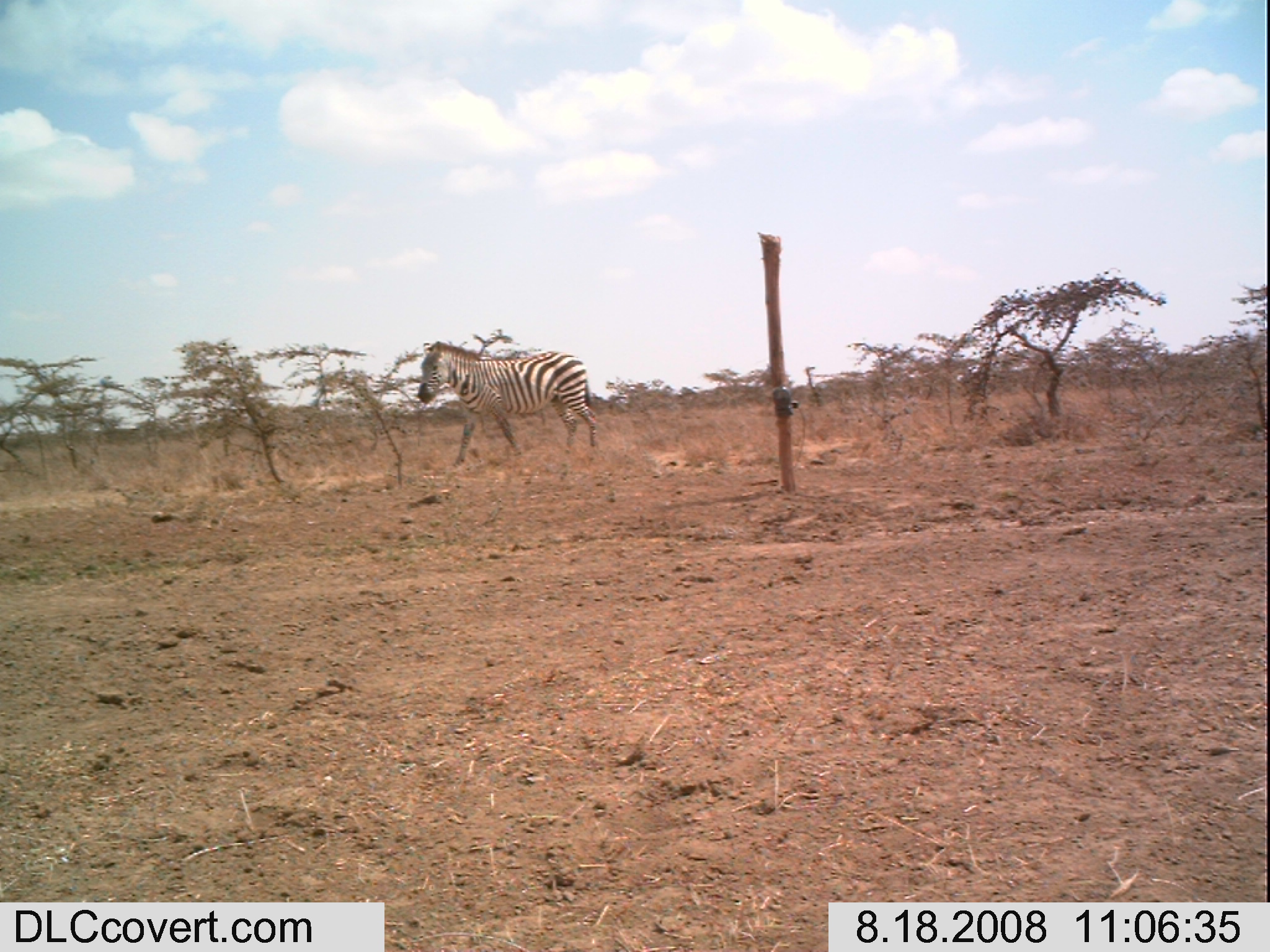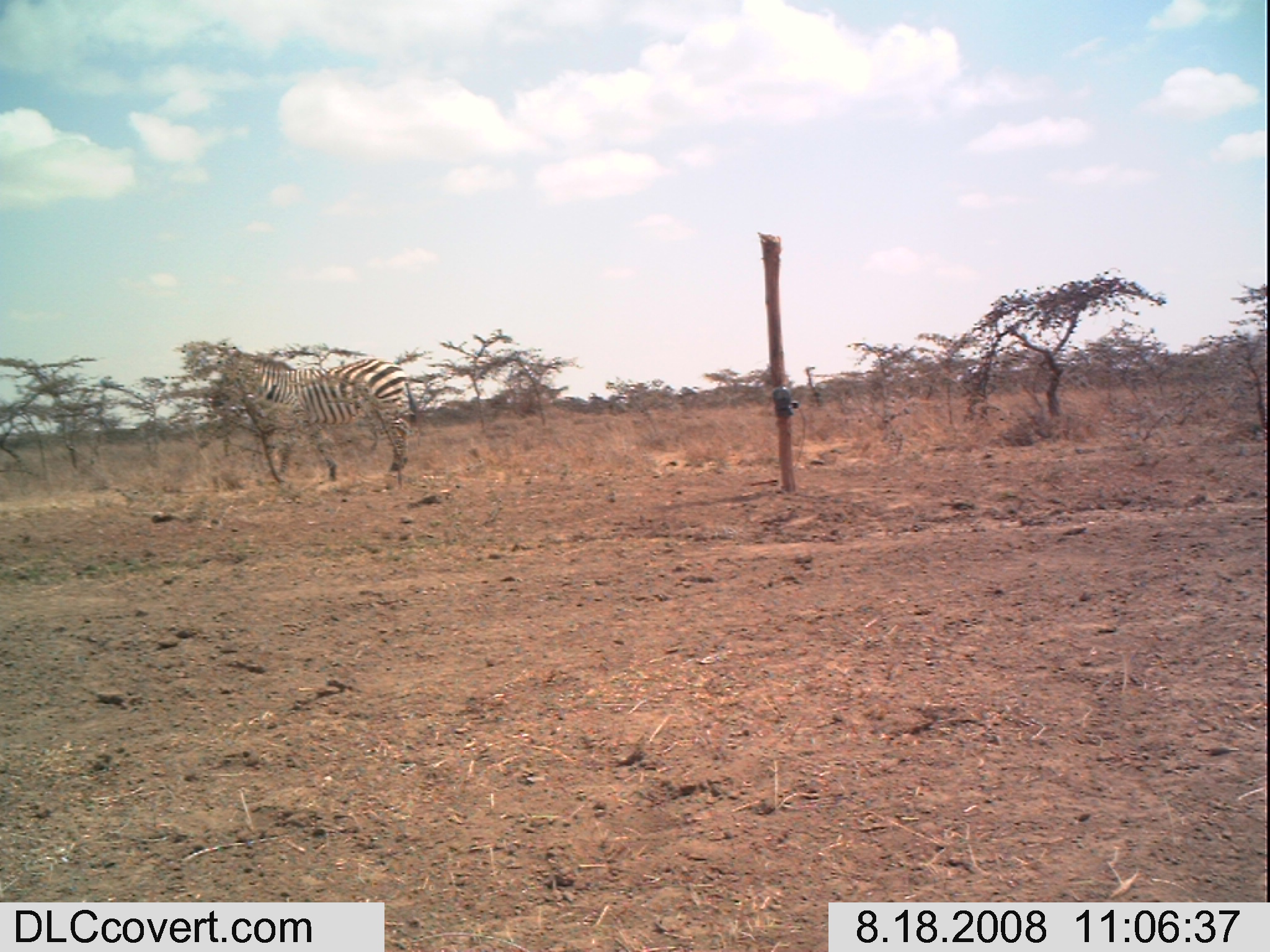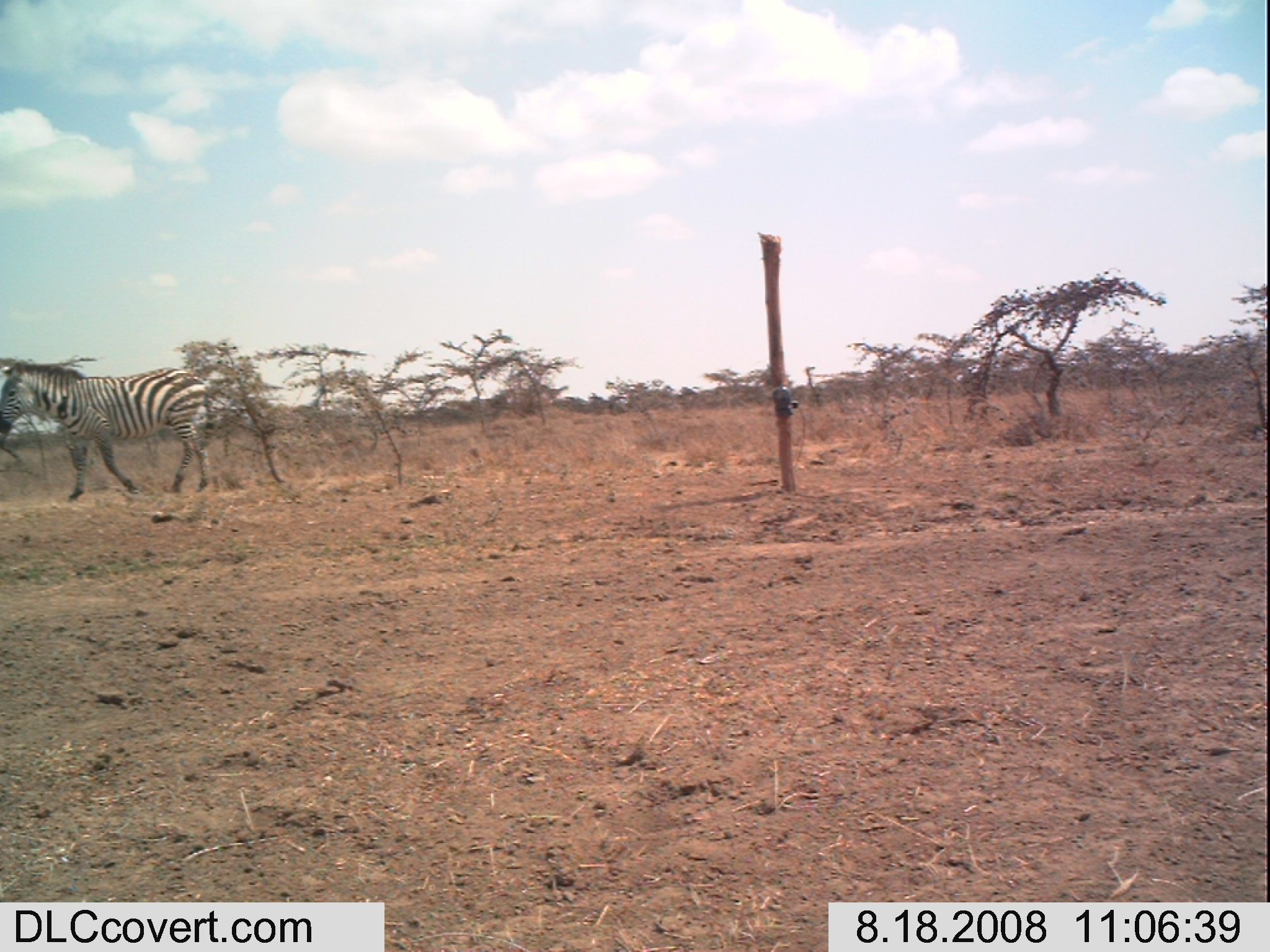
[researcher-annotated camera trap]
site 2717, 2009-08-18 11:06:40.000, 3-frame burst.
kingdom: Animalia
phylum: Chordata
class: Mammalia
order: Perissodactyla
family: Equidae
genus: Equus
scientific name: Equus quagga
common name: plains zebra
Equus quagga (plains zebra), count 1.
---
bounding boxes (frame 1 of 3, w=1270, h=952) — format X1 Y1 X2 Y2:
equus quagga: 415 341 597 466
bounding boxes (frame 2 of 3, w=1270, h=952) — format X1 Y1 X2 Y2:
equus quagga: 210 348 419 480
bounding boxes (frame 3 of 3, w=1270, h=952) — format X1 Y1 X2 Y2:
equus quagga: 0 359 212 499